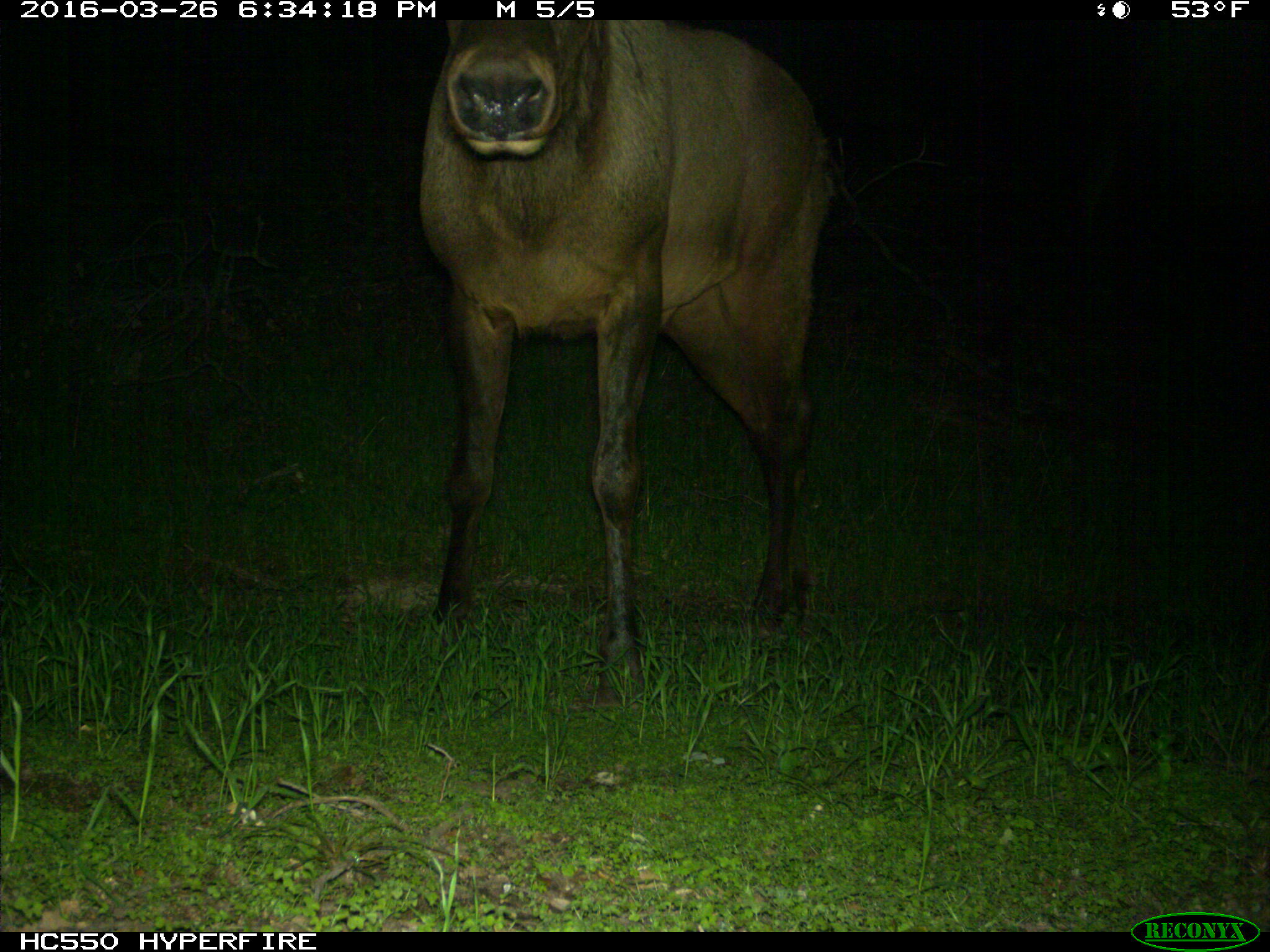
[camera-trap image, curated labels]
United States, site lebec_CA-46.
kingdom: Animalia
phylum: Chordata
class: Mammalia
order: Artiodactyla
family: Cervidae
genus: Cervus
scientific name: Cervus canadensis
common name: elk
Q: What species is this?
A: Cervus canadensis (elk).